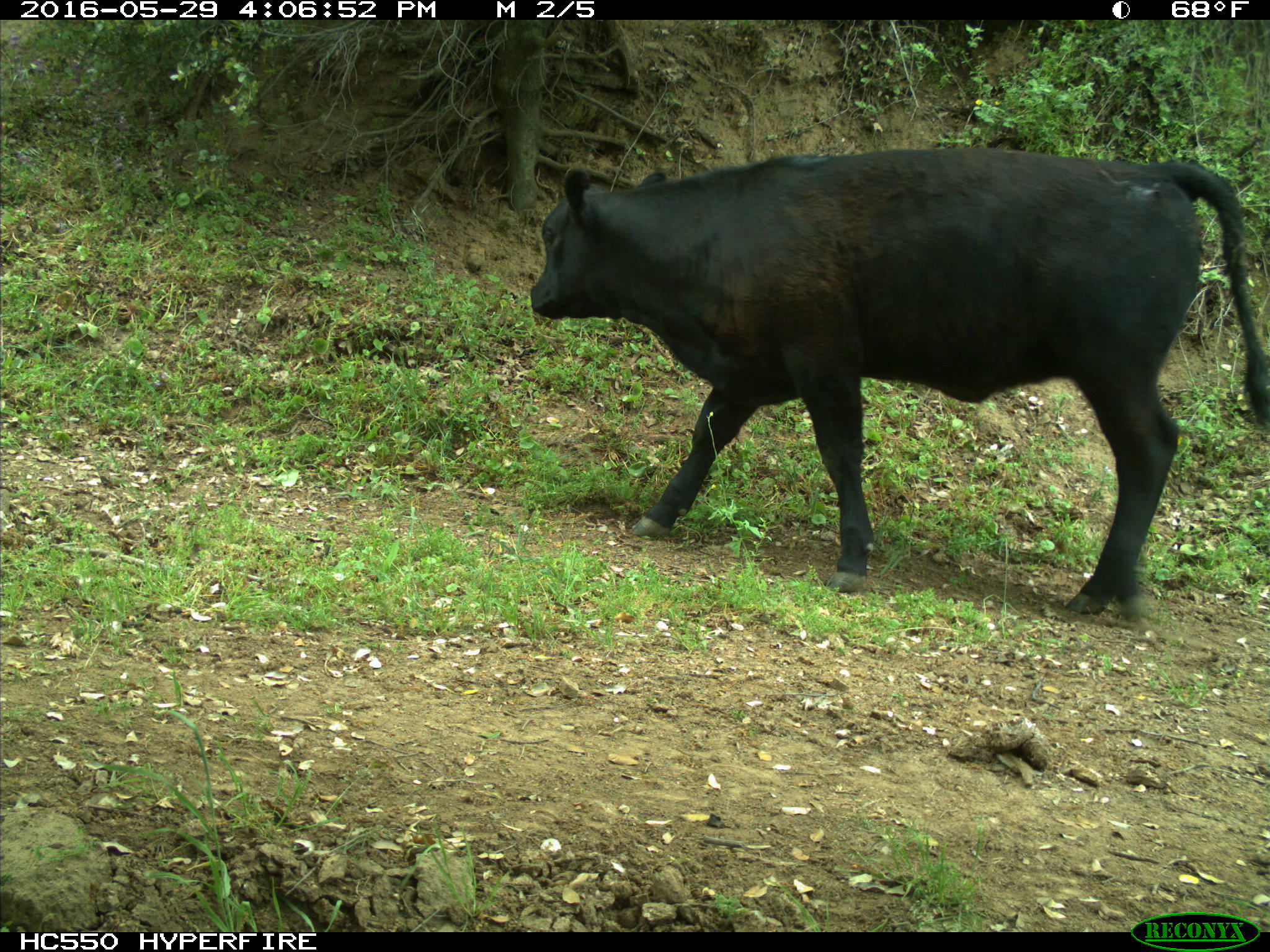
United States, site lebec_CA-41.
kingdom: Animalia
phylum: Chordata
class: Mammalia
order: Artiodactyla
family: Bovidae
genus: Bos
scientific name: Bos taurus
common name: domestic cow